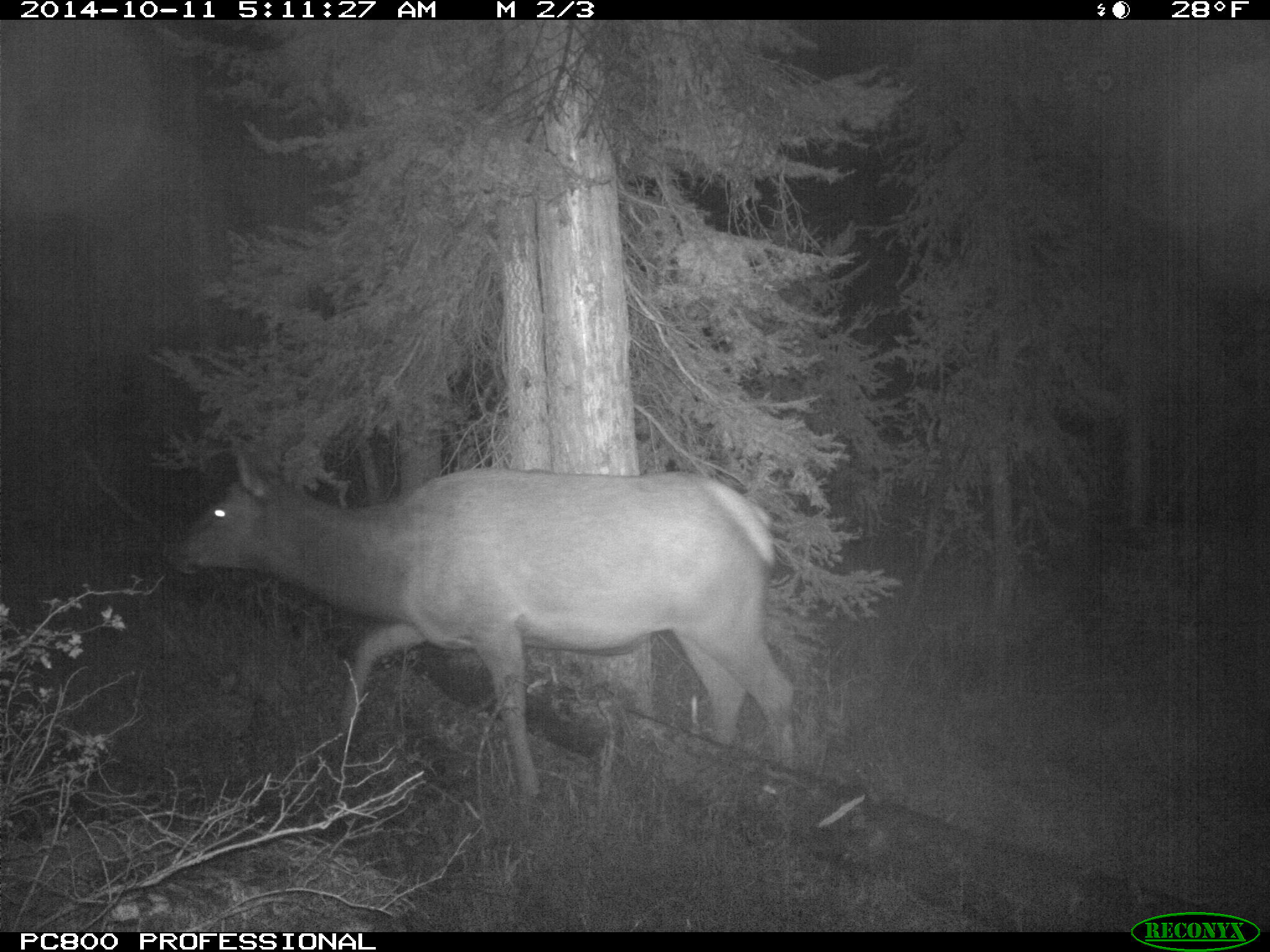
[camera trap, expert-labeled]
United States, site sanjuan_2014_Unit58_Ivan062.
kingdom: Animalia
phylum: Chordata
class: Mammalia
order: Artiodactyla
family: Cervidae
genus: Cervus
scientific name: Cervus elaphus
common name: red deer